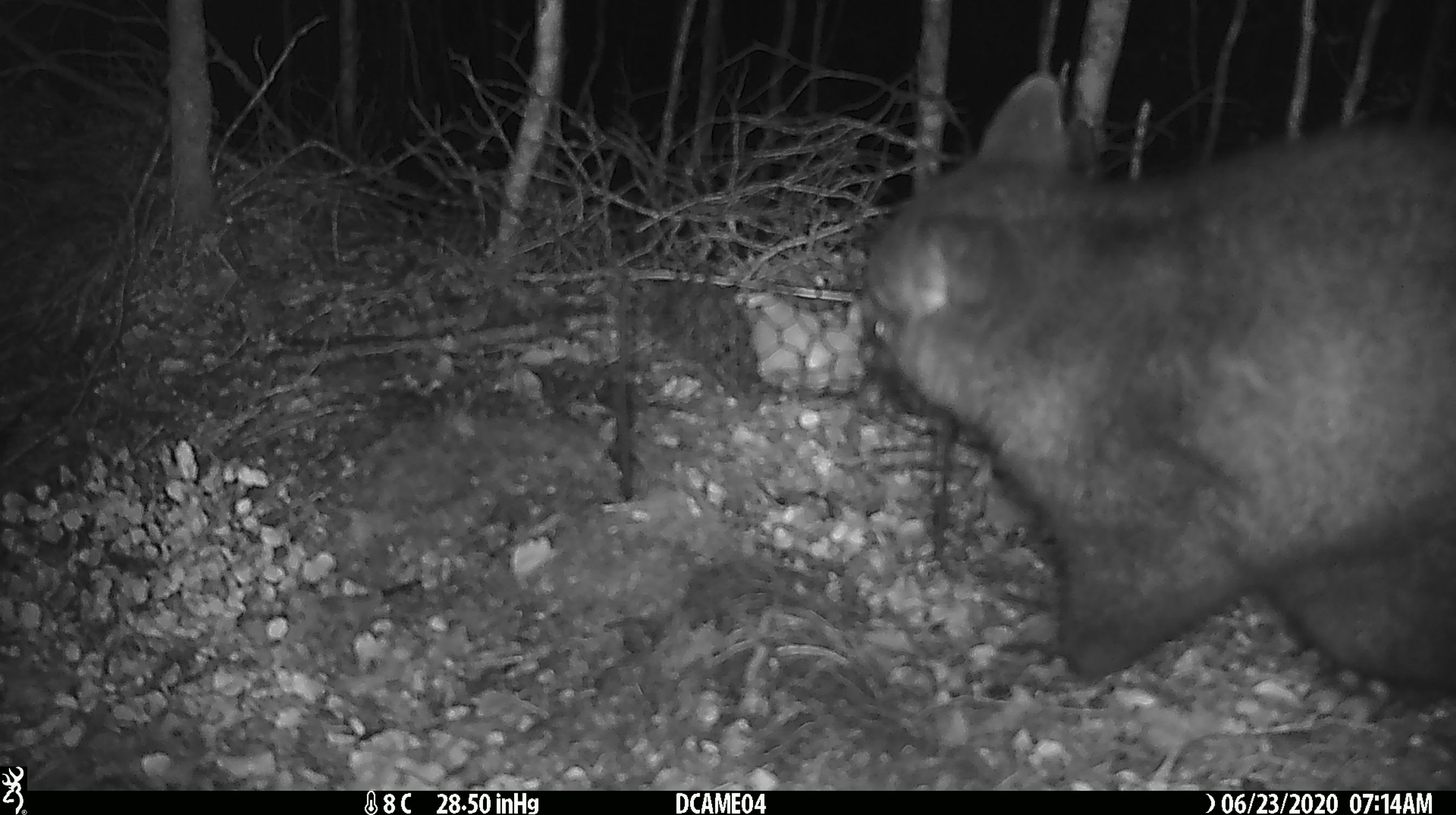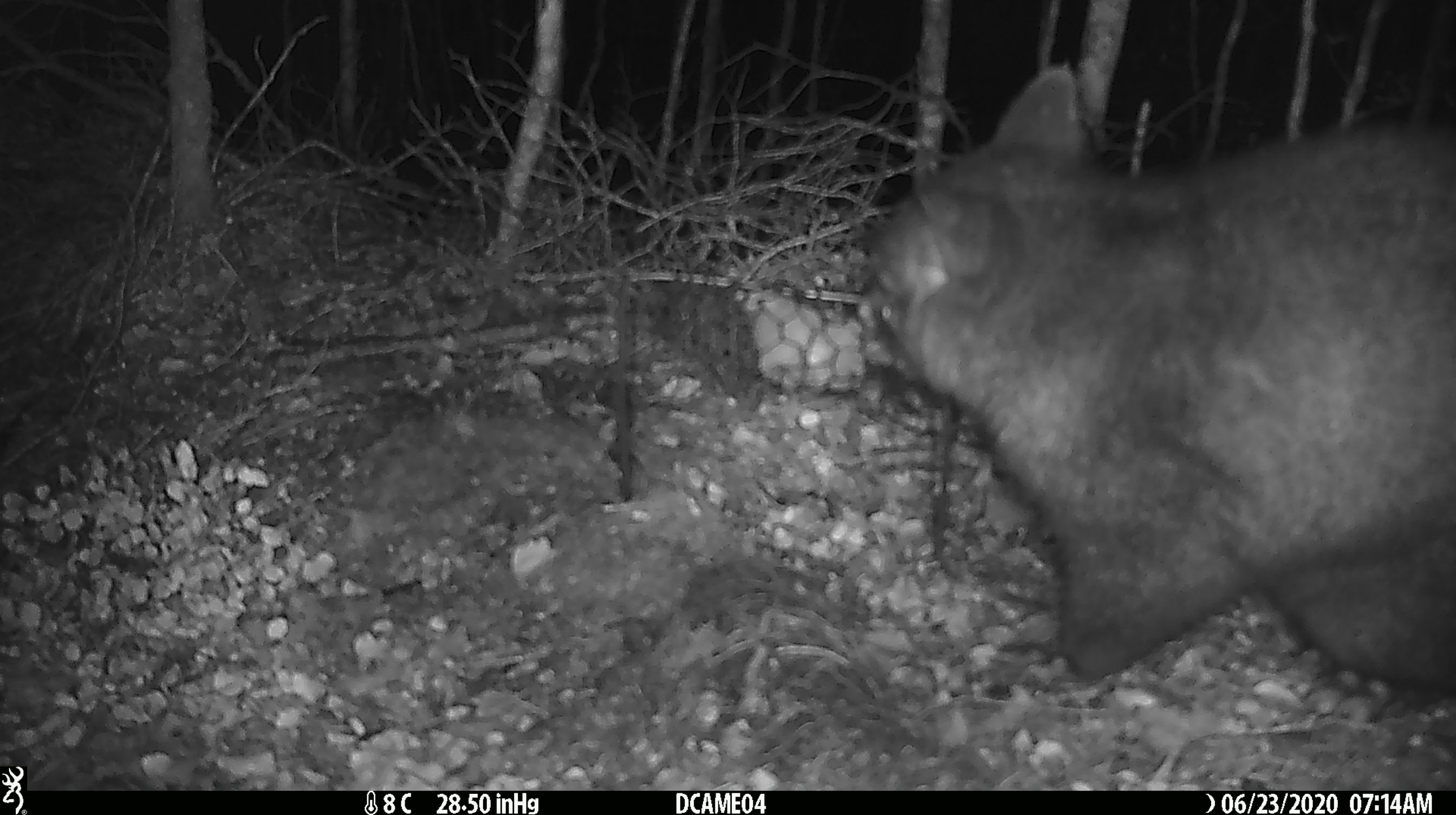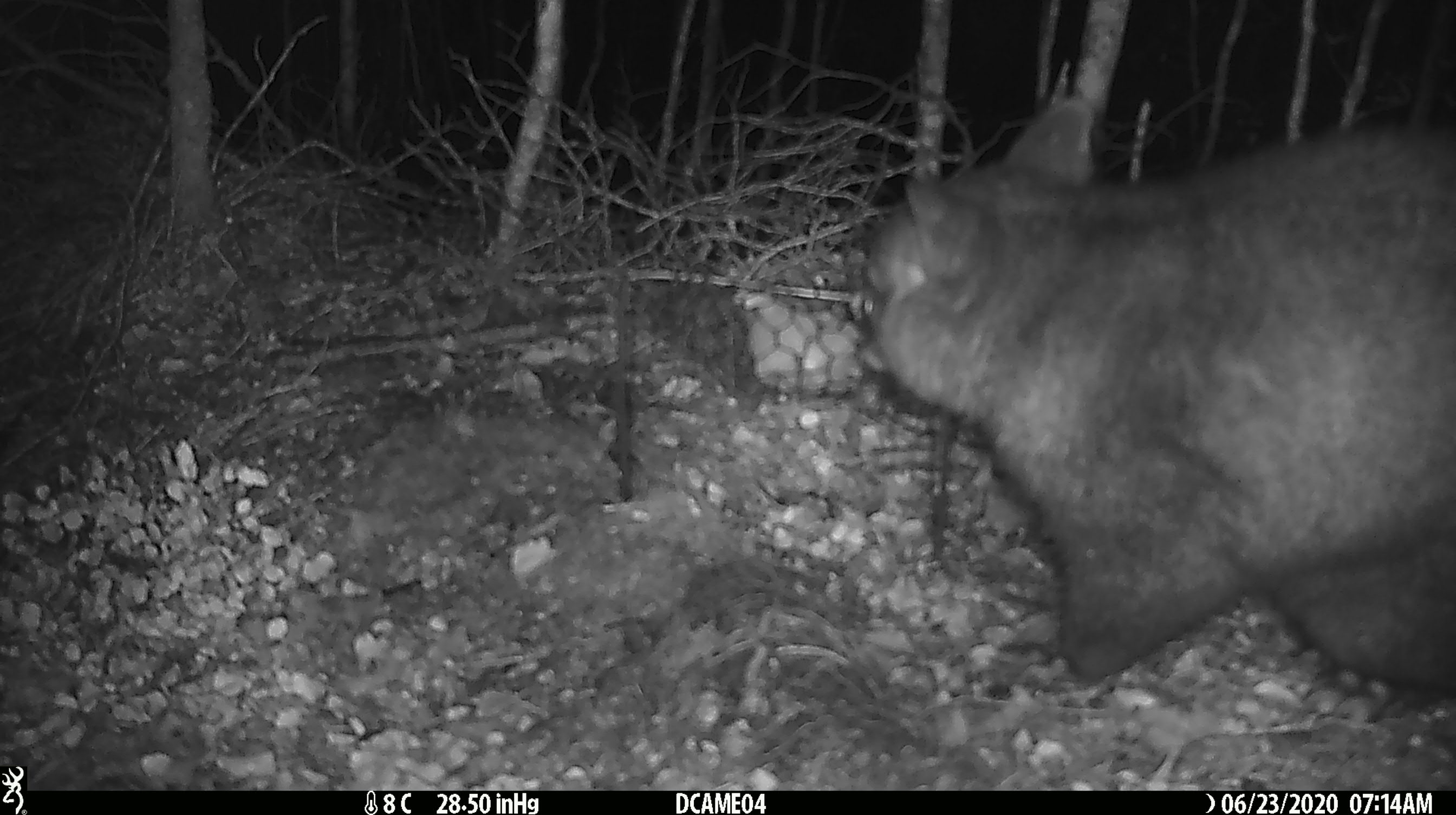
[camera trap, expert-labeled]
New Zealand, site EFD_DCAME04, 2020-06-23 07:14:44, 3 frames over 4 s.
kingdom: Animalia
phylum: Chordata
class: Mammalia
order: Diprotodontia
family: Phalangeridae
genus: Trichosurus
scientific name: Trichosurus vulpecula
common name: common brushtail possum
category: possum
Possum (common brushtail possum) (Trichosurus vulpecula).